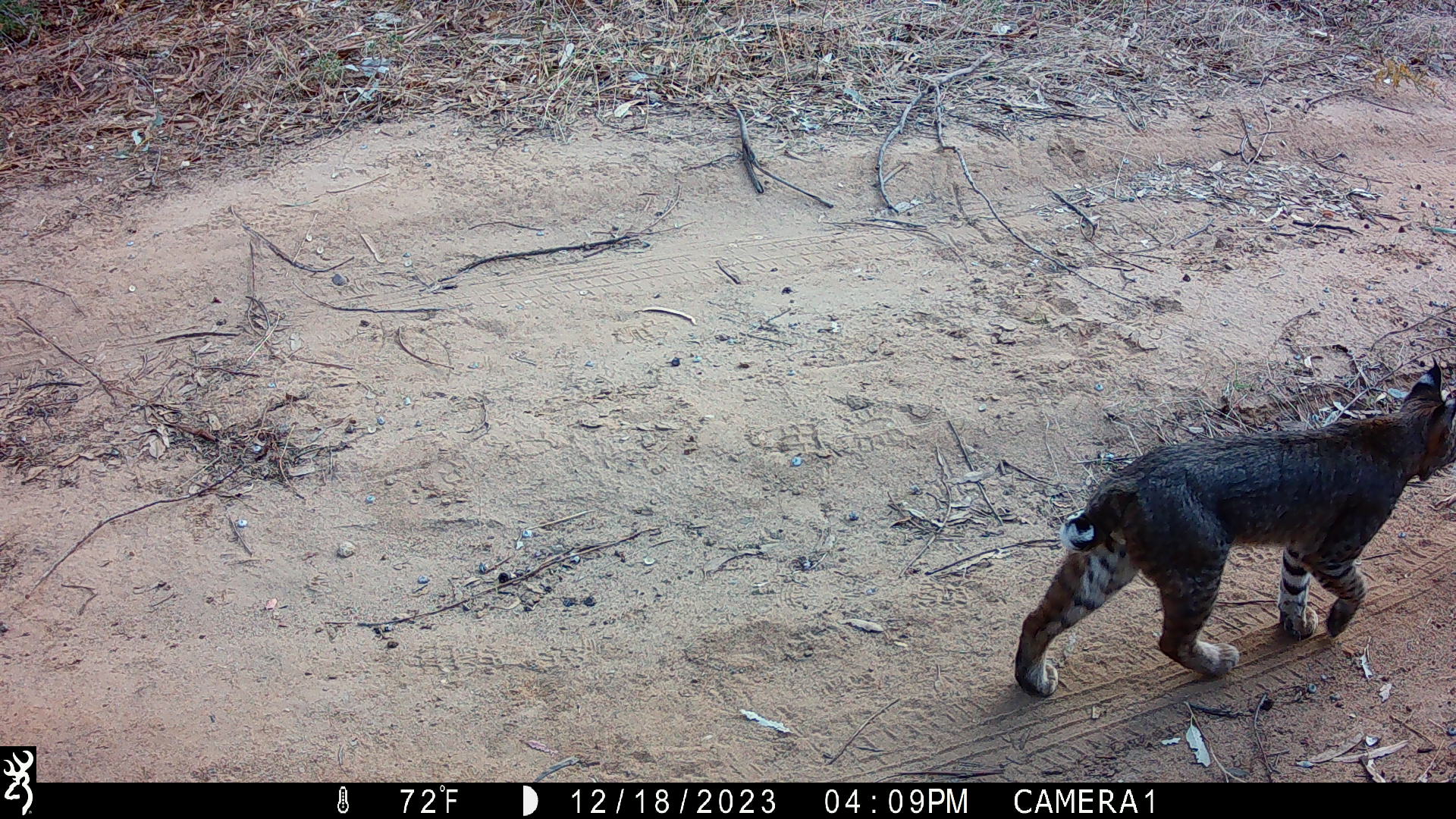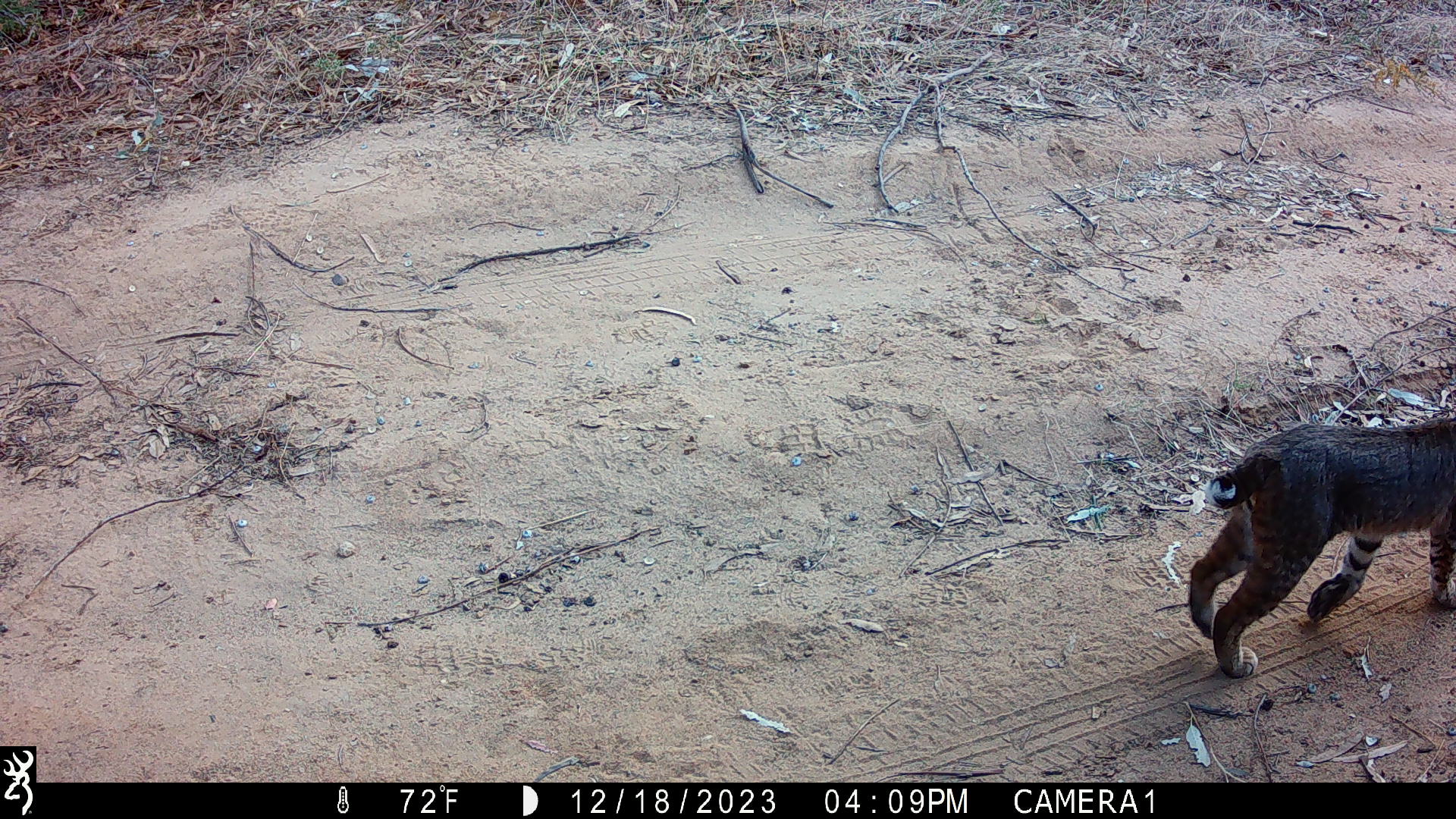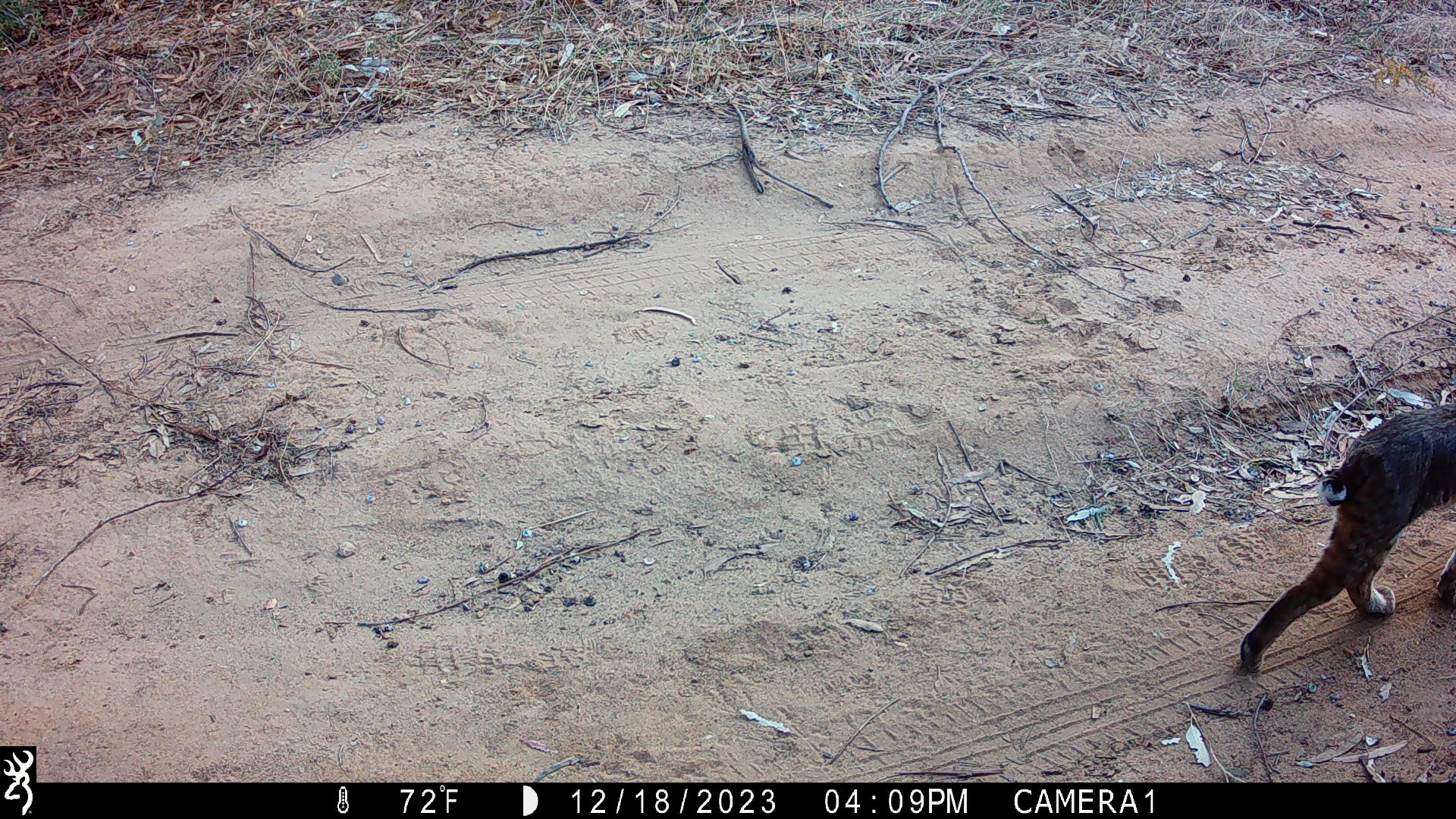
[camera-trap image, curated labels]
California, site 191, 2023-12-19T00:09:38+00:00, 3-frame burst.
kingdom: Animalia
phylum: Chordata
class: Mammalia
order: Carnivora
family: Felidae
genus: Lynx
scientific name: Lynx rufus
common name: bobcat